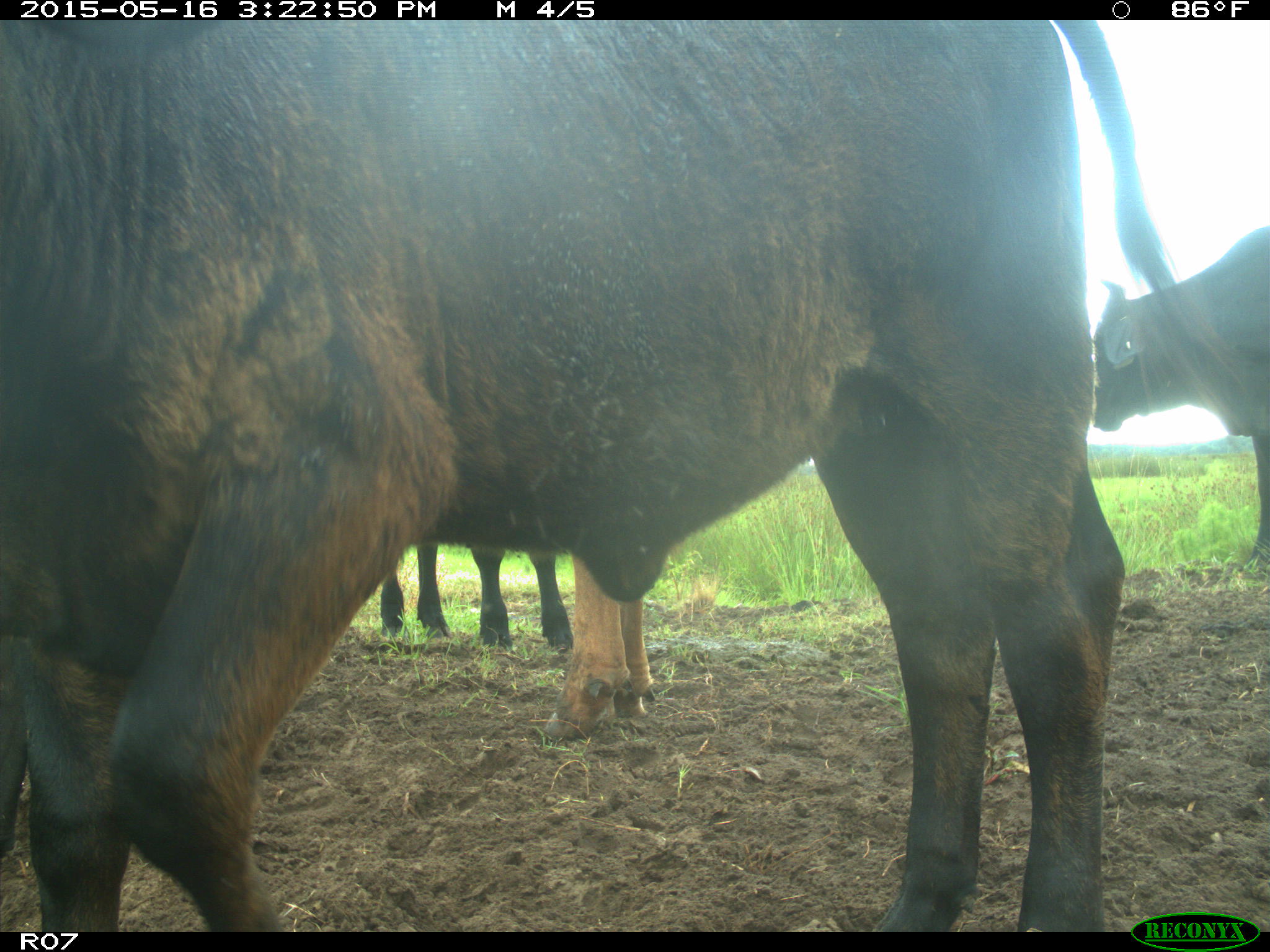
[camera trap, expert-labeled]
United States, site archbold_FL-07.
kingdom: Animalia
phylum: Chordata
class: Mammalia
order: Artiodactyla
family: Bovidae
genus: Bos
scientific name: Bos taurus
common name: domestic cow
Bos taurus (domestic cow).